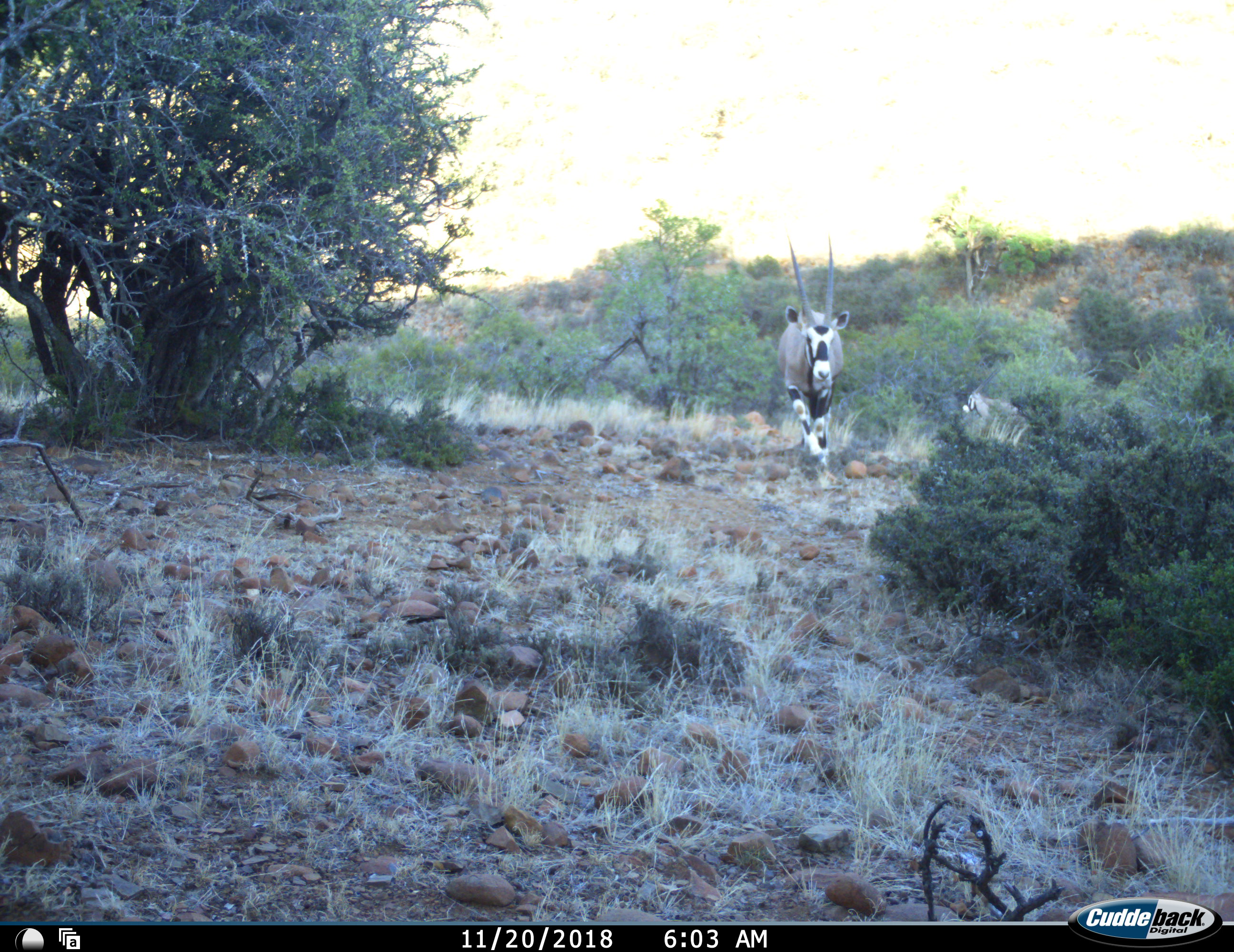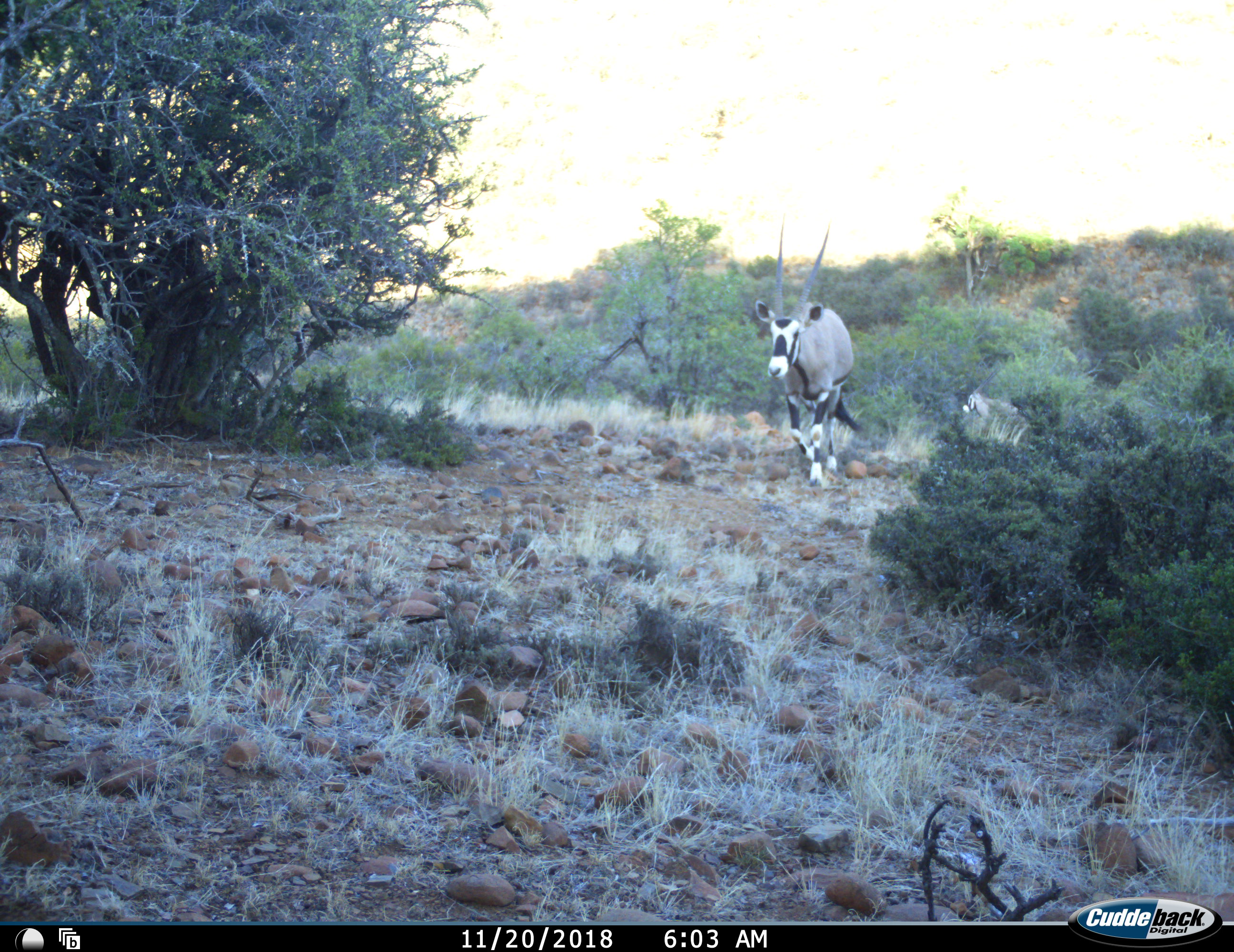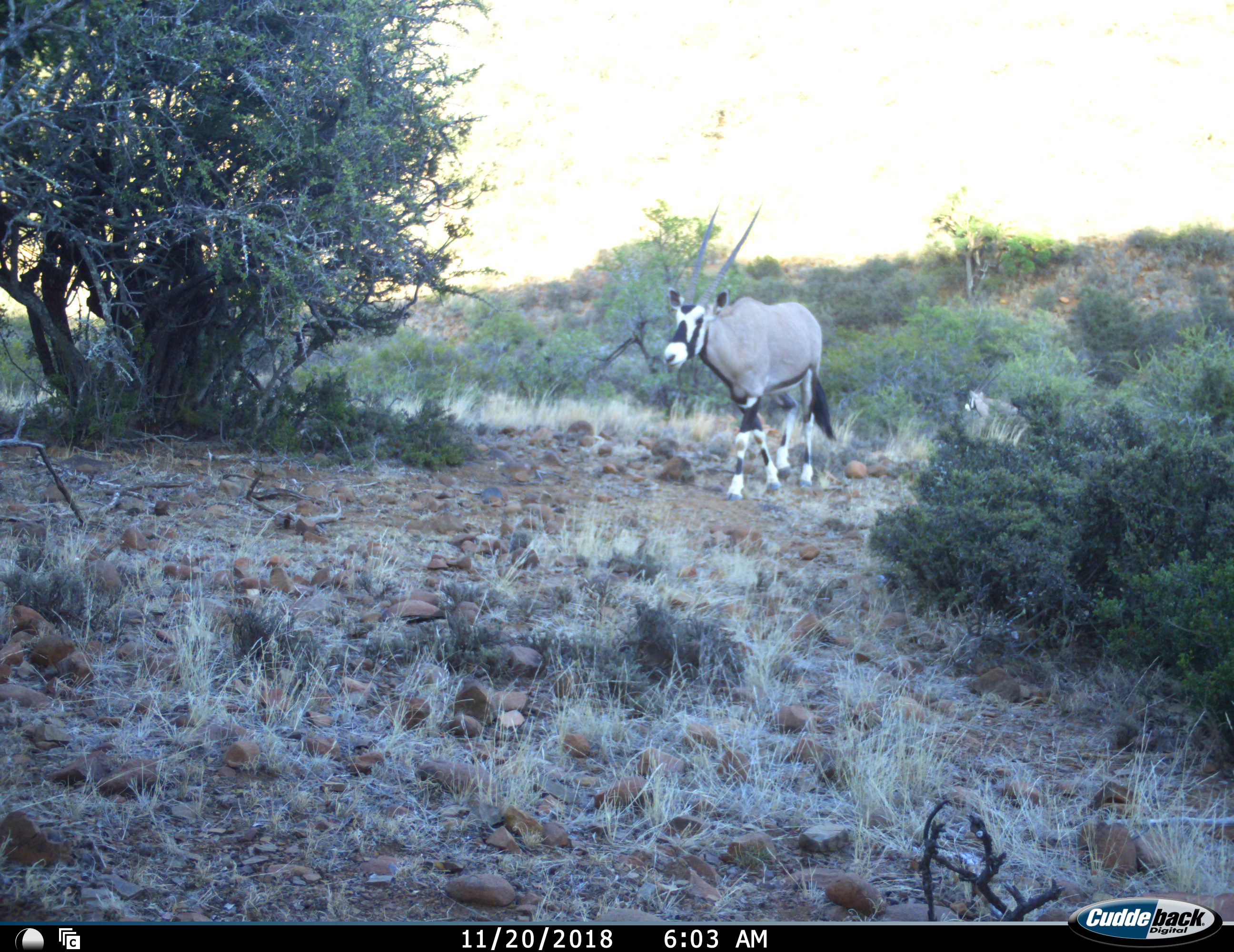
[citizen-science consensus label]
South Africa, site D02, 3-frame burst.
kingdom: Animalia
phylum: Chordata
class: Mammalia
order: Artiodactyla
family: Bovidae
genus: Oryx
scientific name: Oryx gazella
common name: gemsbok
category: gemsbokoryx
Gemsbokoryx (gemsbok) (Oryx gazella), count 2. Behavior (volunteer vote fractions): standing 40%, resting 10%, moving 100%, interacting 0%. Young present (vote fraction): 0%. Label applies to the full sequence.